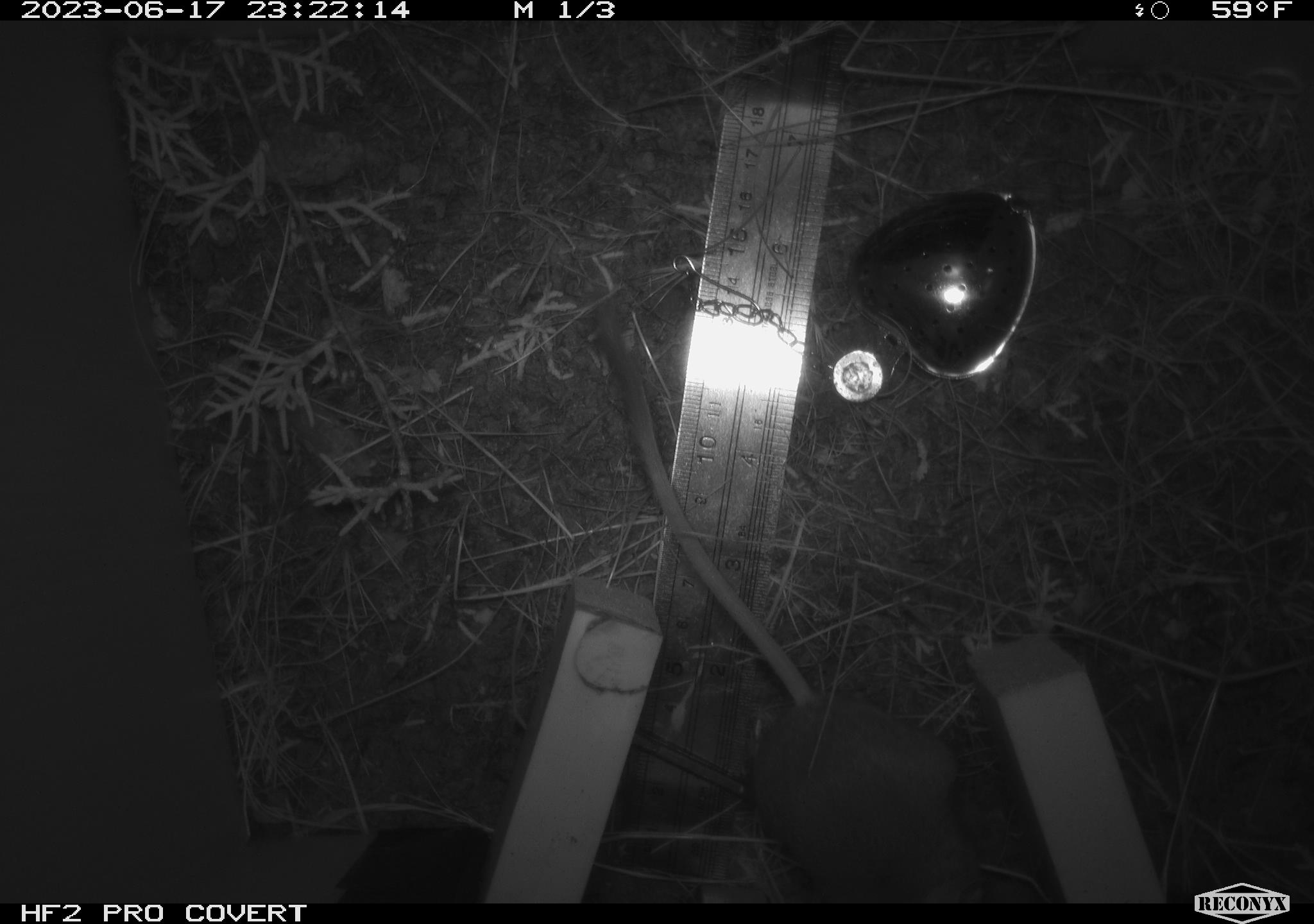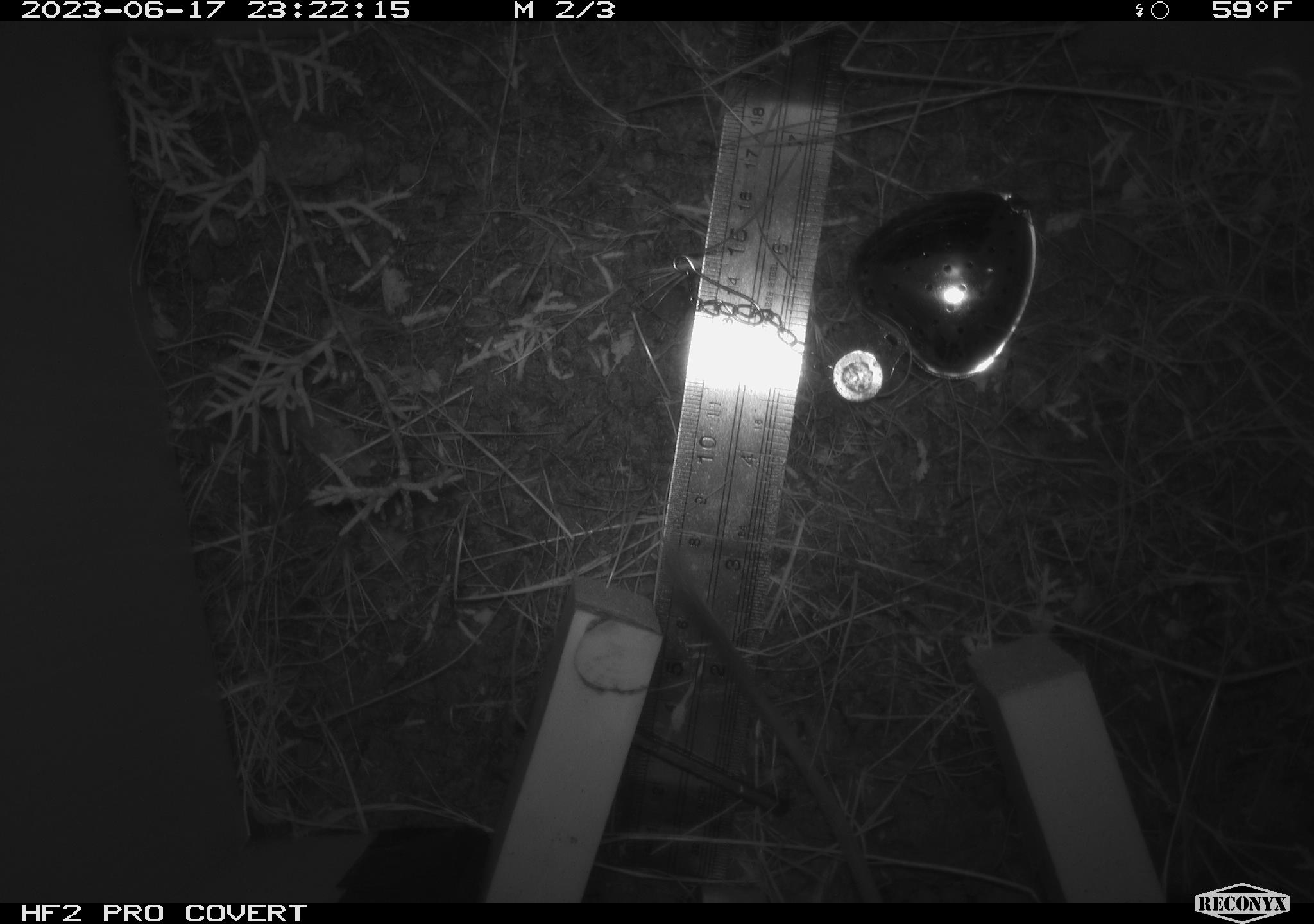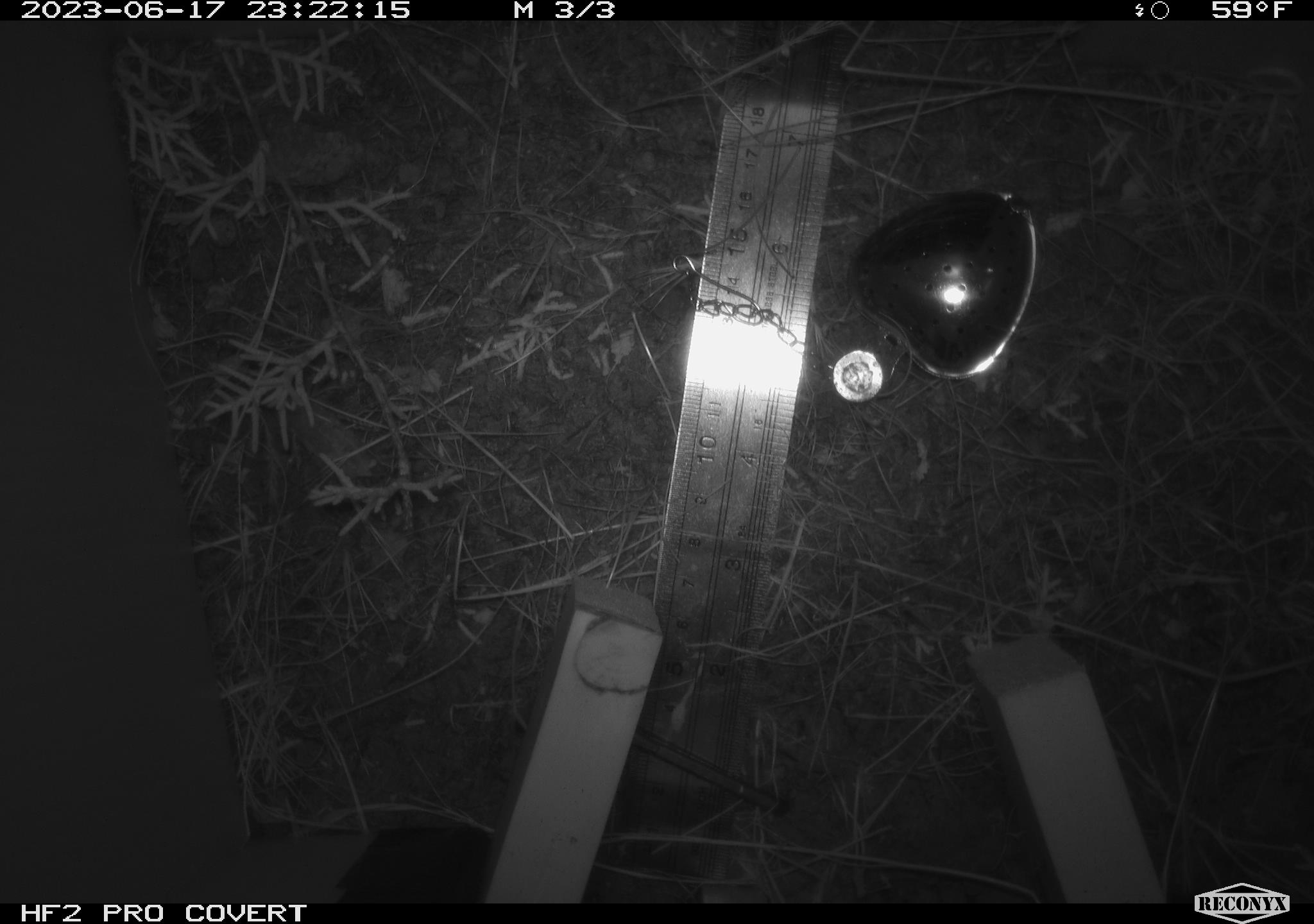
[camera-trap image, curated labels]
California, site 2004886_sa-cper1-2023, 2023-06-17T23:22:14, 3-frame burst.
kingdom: Animalia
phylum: Chordata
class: Mammalia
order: Rodentia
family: Heteromyidae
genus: Dipodomys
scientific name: Dipodomys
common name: kangaroo rats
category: dipodomys species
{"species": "dipodomys species (kangaroo rats) (Dipodomys)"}